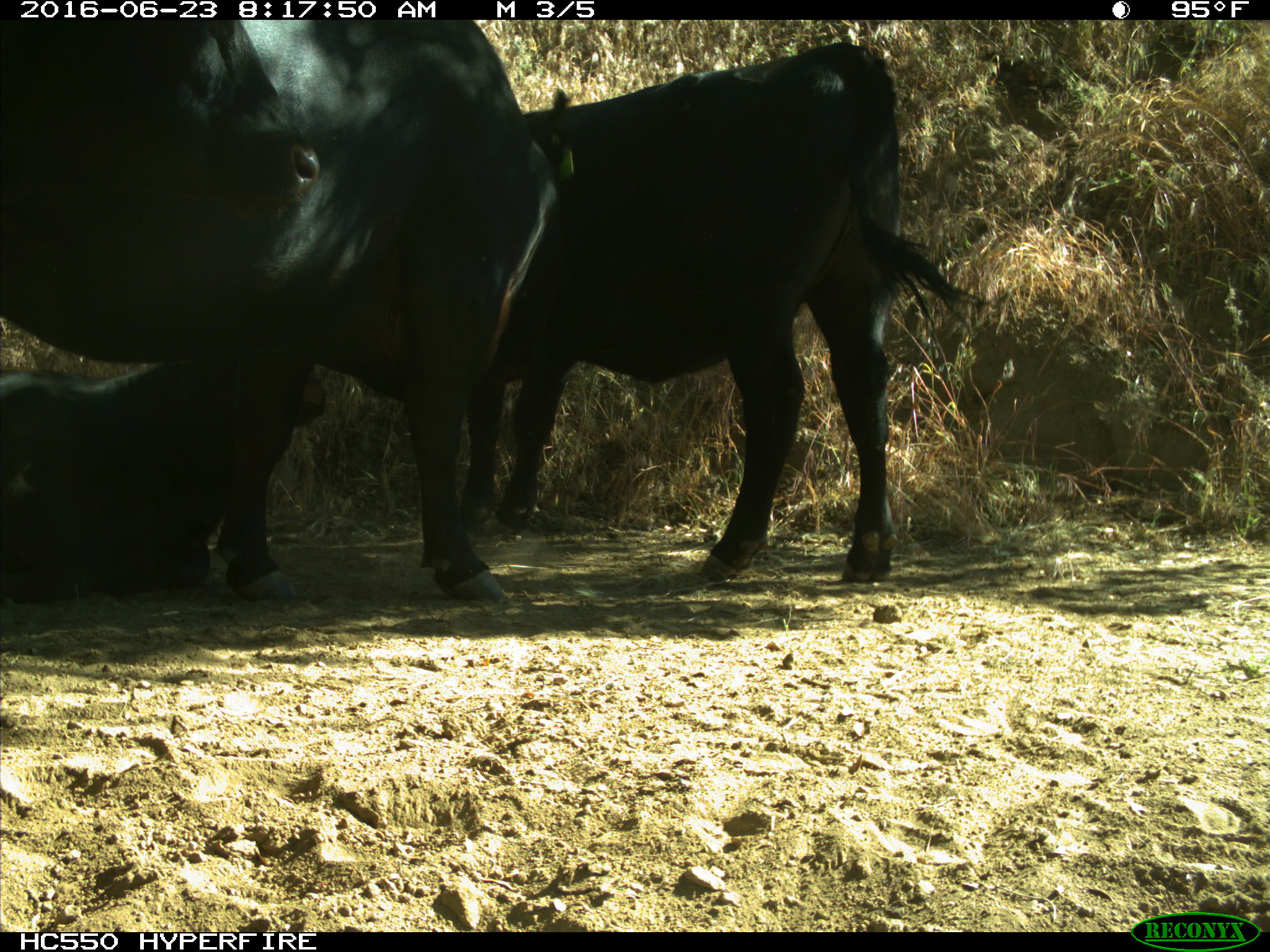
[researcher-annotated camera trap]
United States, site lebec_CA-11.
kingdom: Animalia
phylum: Chordata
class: Mammalia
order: Artiodactyla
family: Bovidae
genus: Bos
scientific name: Bos taurus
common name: domestic cow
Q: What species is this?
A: Bos taurus (domestic cow).